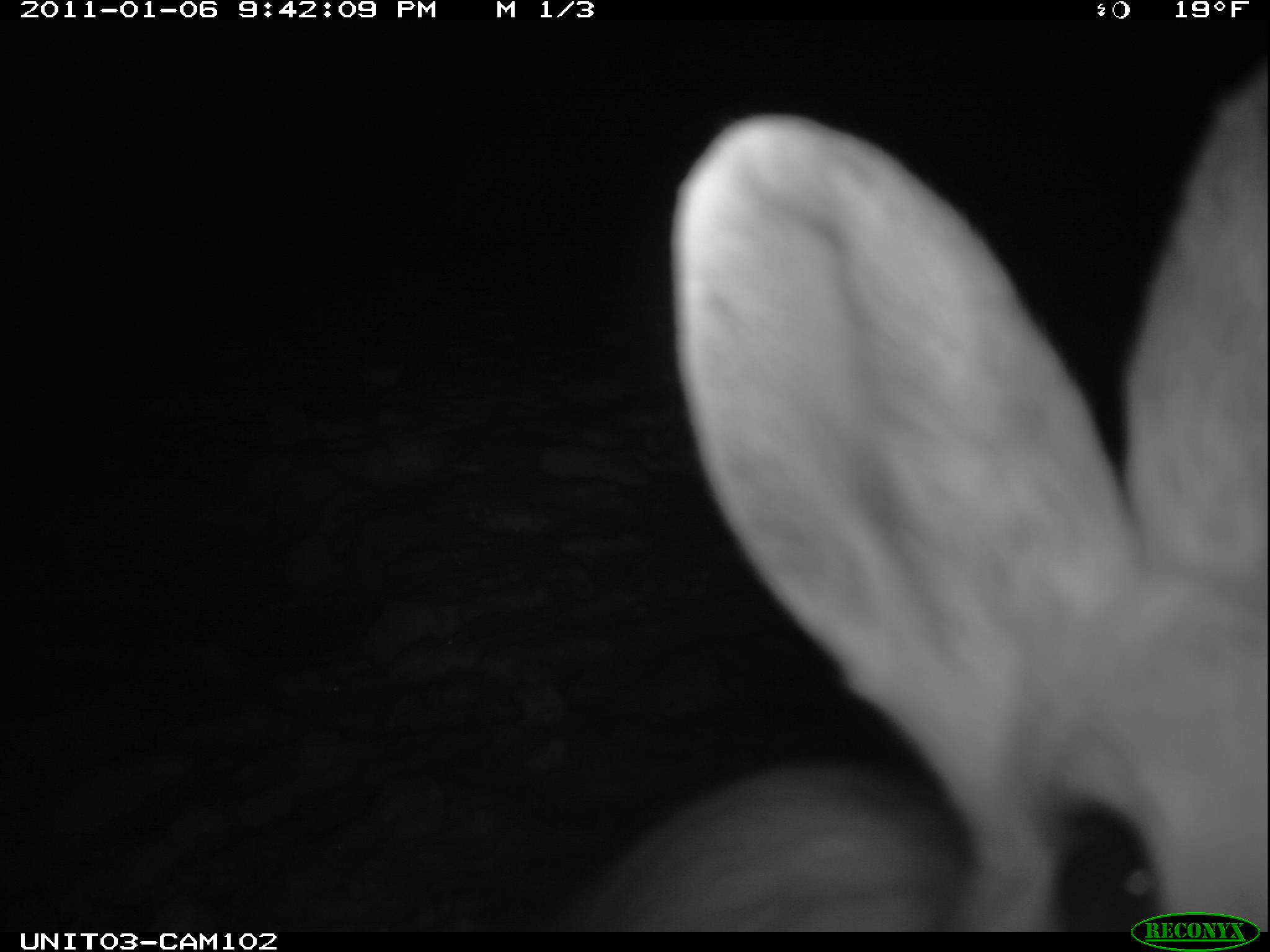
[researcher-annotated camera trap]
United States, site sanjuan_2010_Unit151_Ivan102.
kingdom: Animalia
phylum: Chordata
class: Mammalia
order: Lagomorpha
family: Leporidae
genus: Lepus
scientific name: Lepus americanus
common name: snowshoe hare